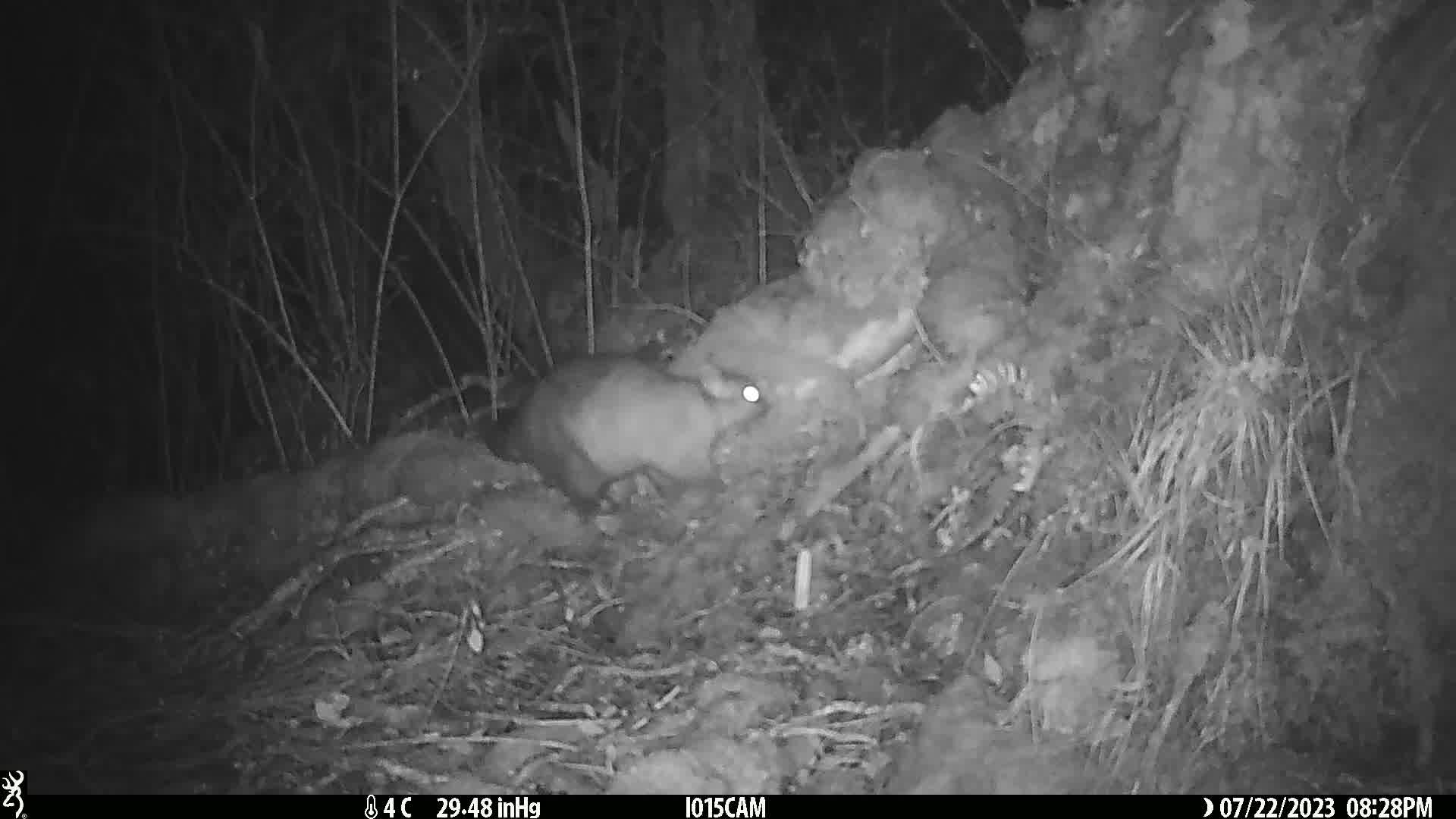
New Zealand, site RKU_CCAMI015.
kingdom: Animalia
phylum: Chordata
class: Mammalia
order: Diprotodontia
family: Phalangeridae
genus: Trichosurus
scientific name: Trichosurus vulpecula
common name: common brushtail possum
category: possum